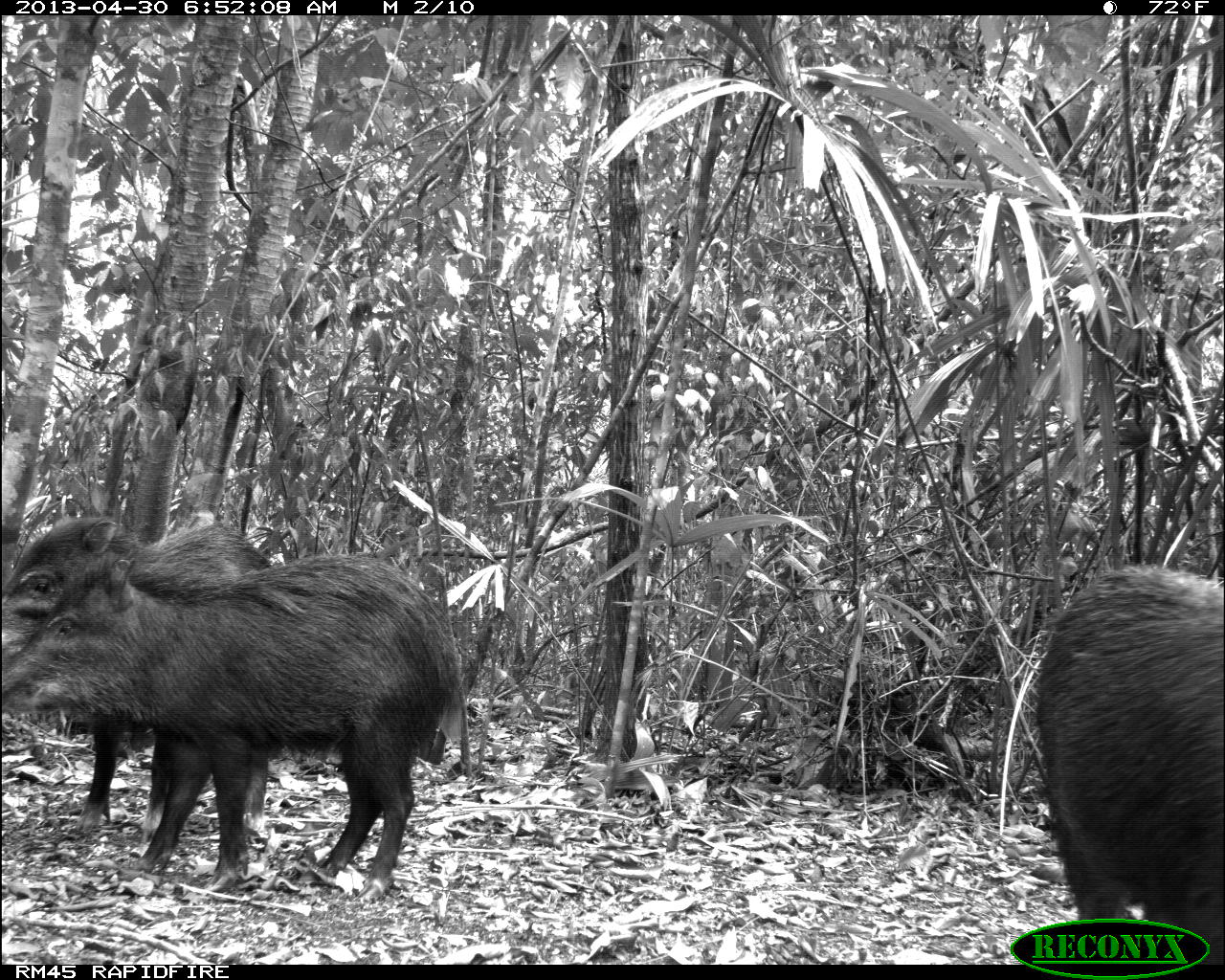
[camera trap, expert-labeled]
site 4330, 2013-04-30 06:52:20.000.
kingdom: Animalia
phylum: Chordata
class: Mammalia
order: Artiodactyla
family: Tayassuidae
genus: Tayassu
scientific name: Tayassu pecari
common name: white-lipped peccary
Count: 5.